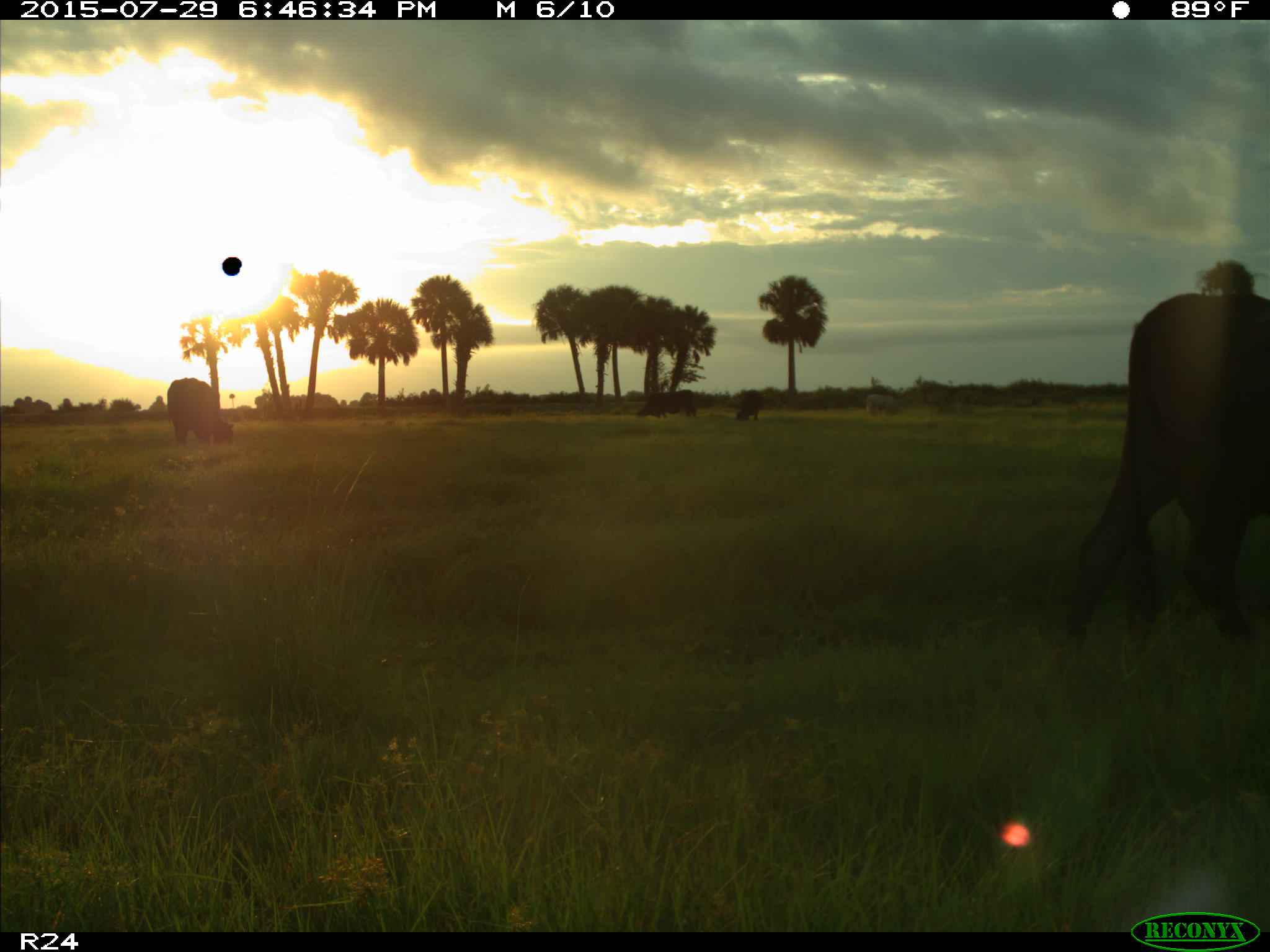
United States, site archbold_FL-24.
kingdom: Animalia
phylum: Chordata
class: Mammalia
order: Artiodactyla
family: Bovidae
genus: Bos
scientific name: Bos taurus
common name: domestic cow